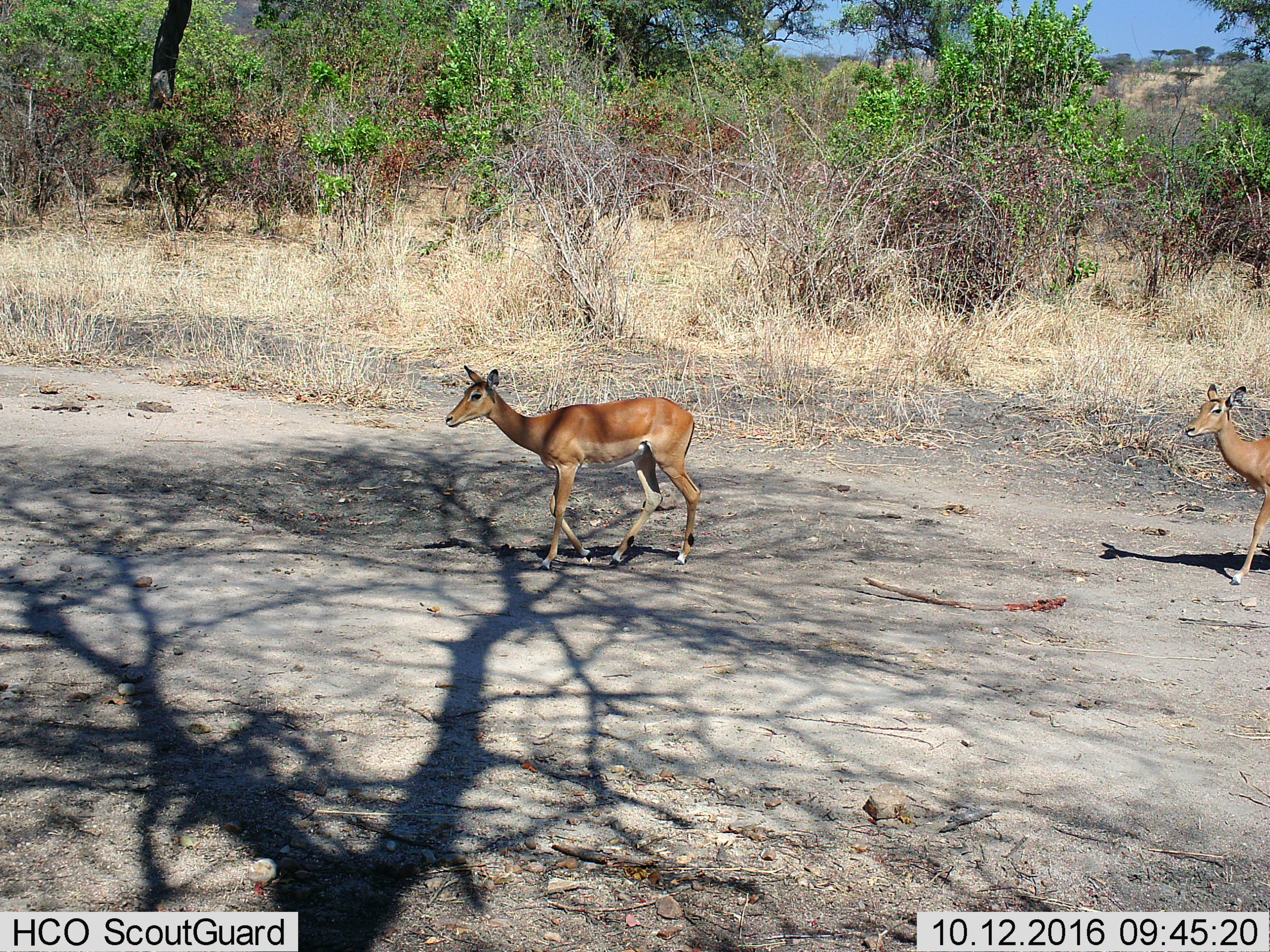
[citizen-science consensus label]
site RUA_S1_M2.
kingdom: Animalia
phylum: Chordata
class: Mammalia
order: Artiodactyla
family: Bovidae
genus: Aepyceros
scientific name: Aepyceros melampus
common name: impala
Impala (Aepyceros melampus), count 2. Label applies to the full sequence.